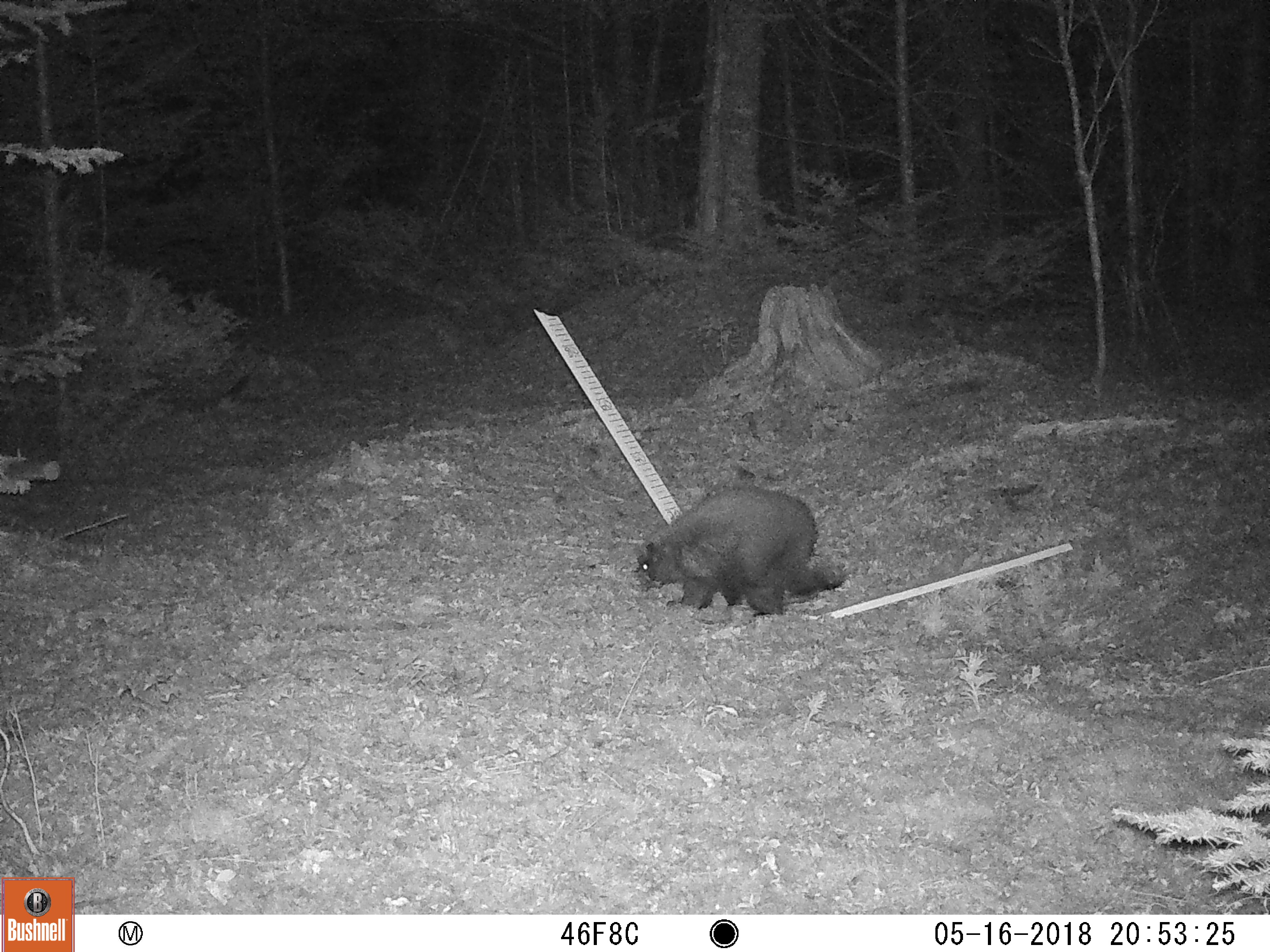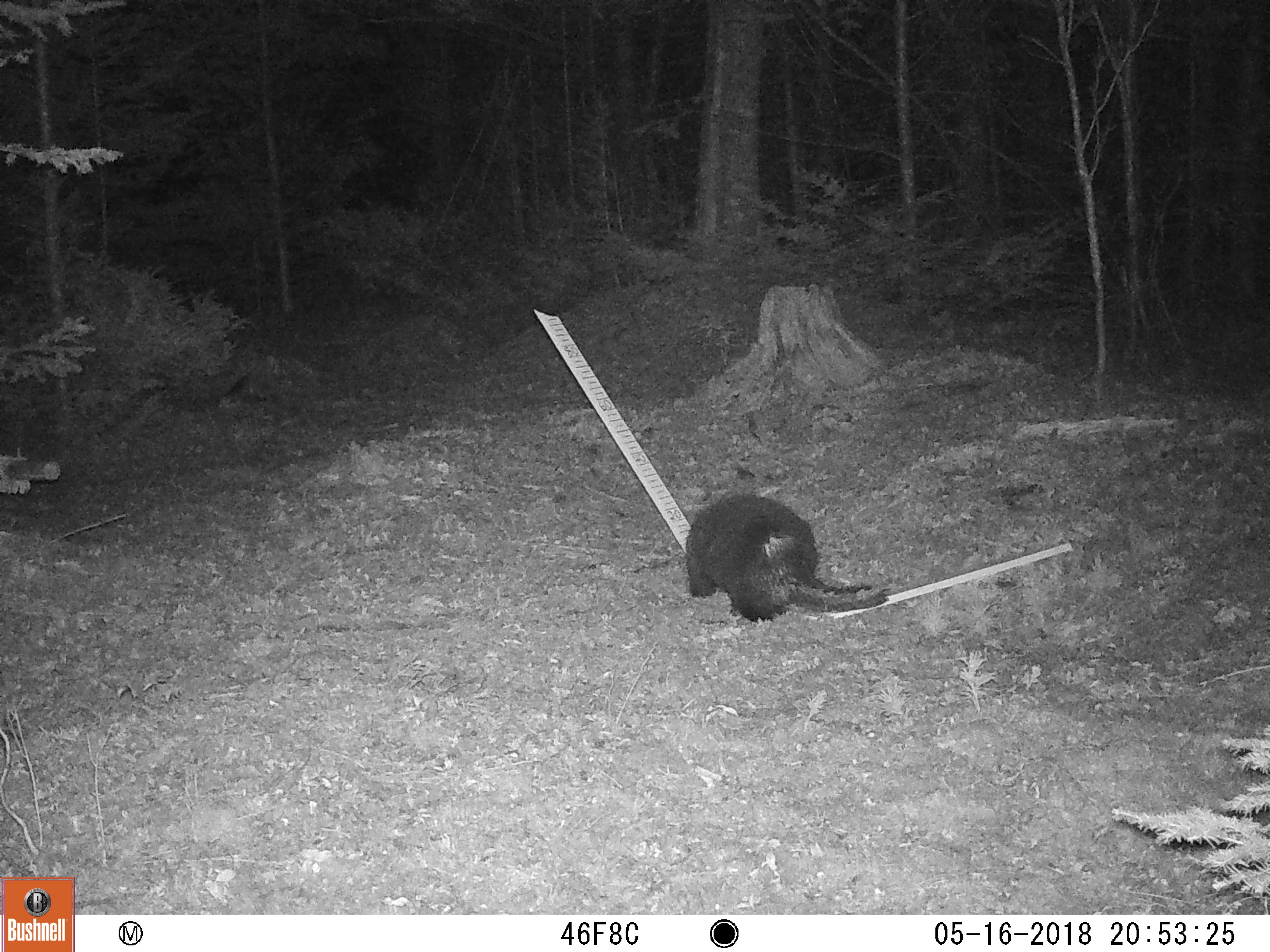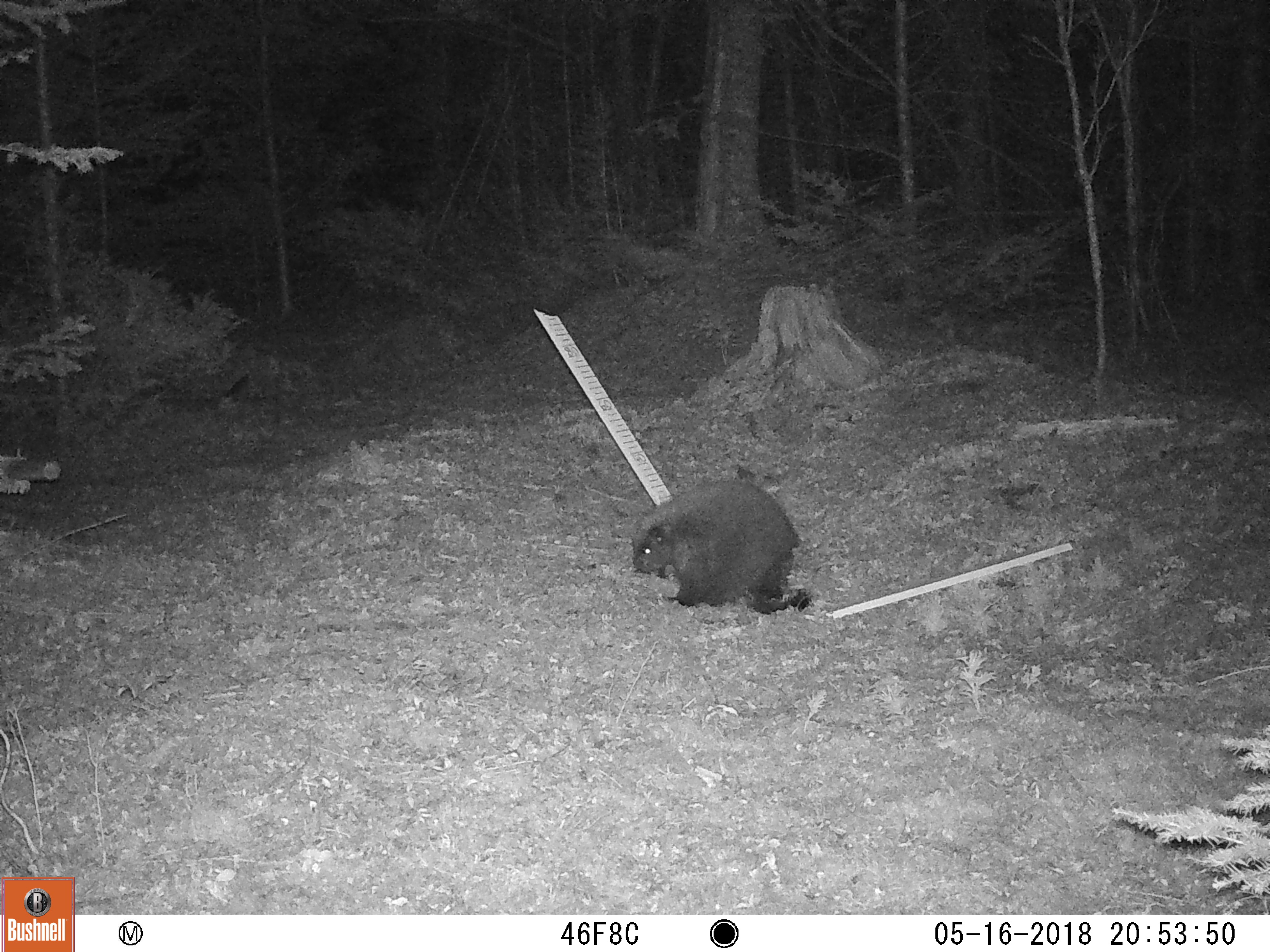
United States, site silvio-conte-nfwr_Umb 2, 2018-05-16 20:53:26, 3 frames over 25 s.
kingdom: Animalia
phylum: Chordata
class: Mammalia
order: Rodentia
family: Erethizontidae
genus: Erethizon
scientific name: Erethizon dorsatum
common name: porcupine